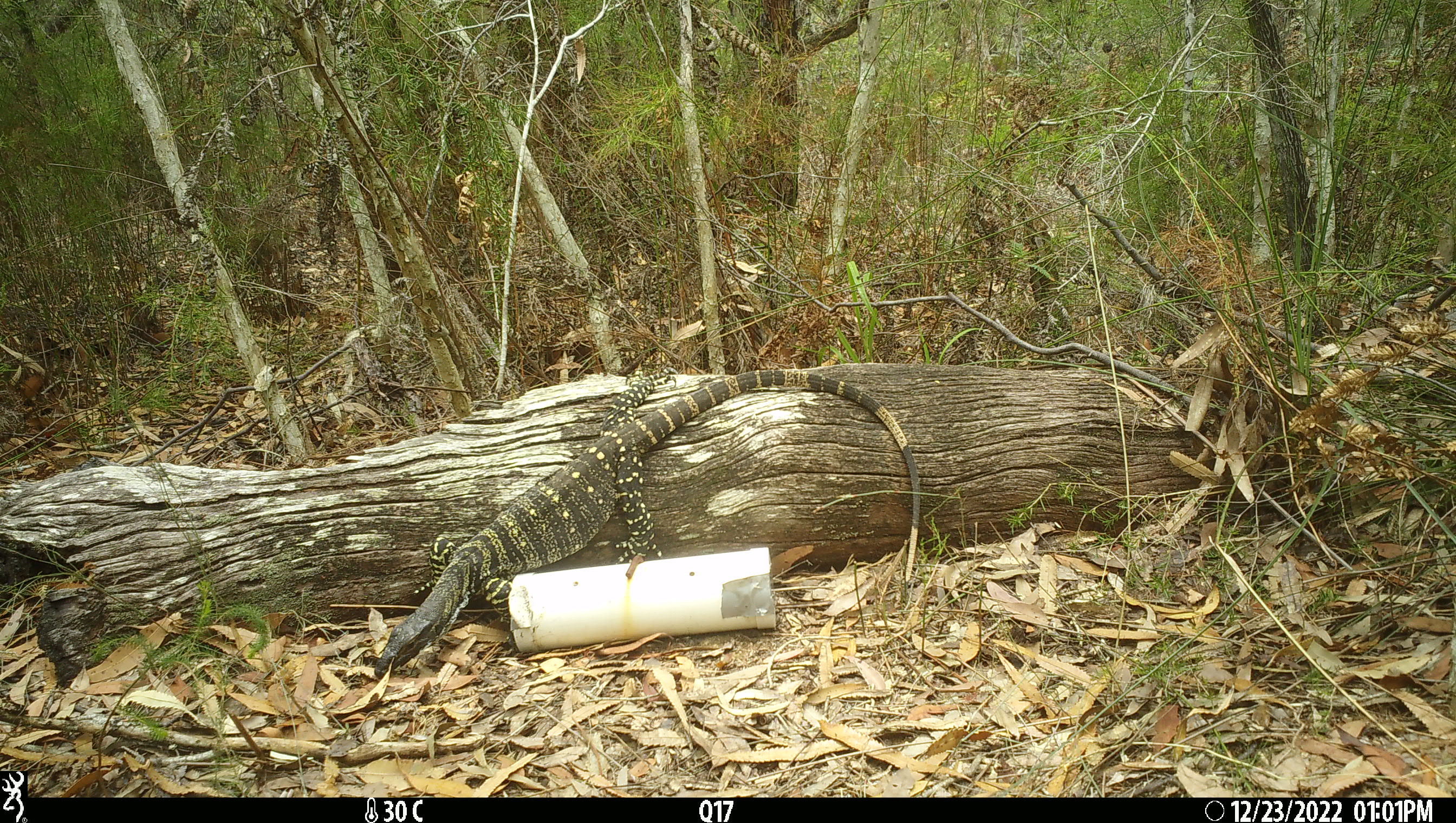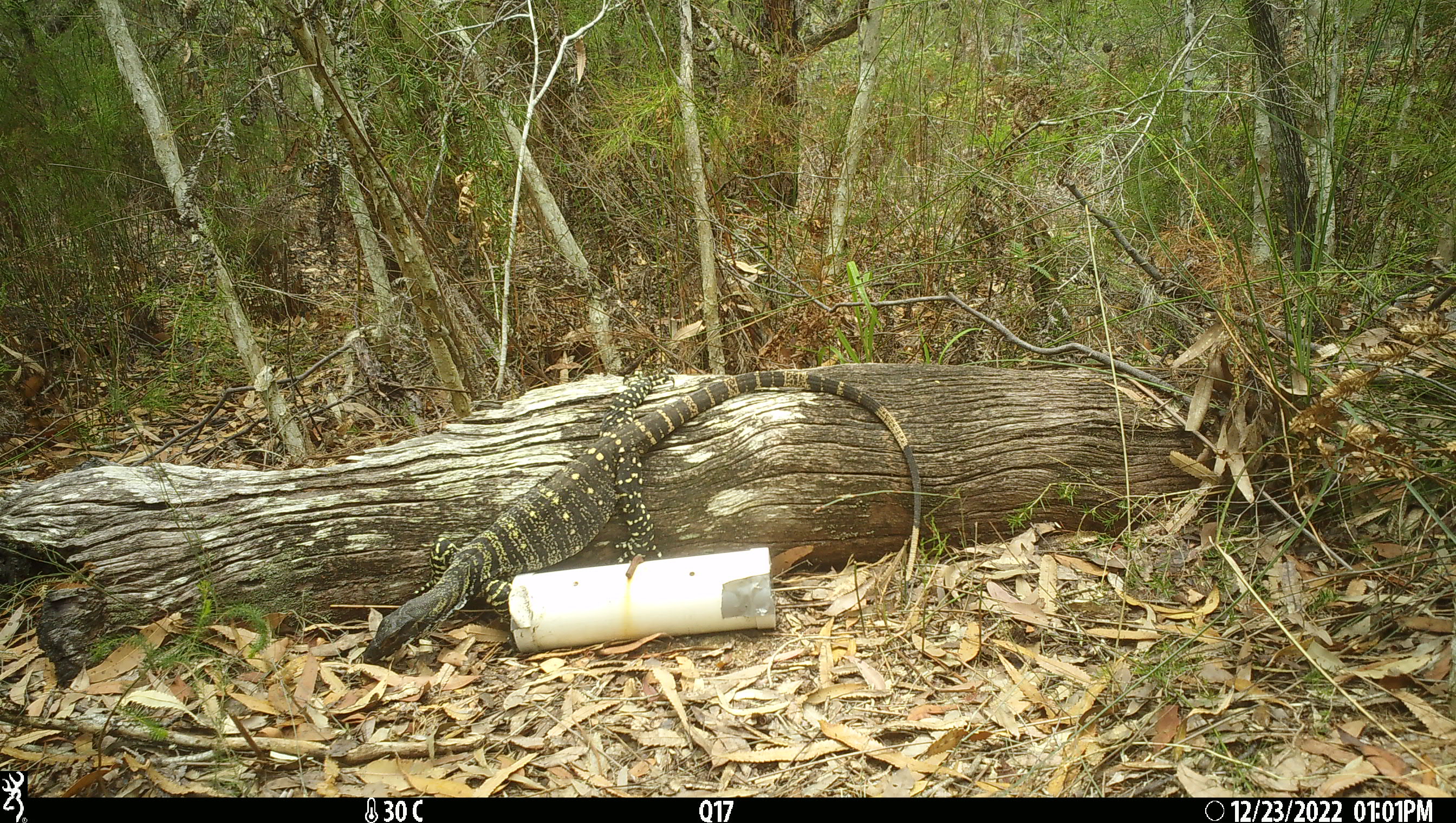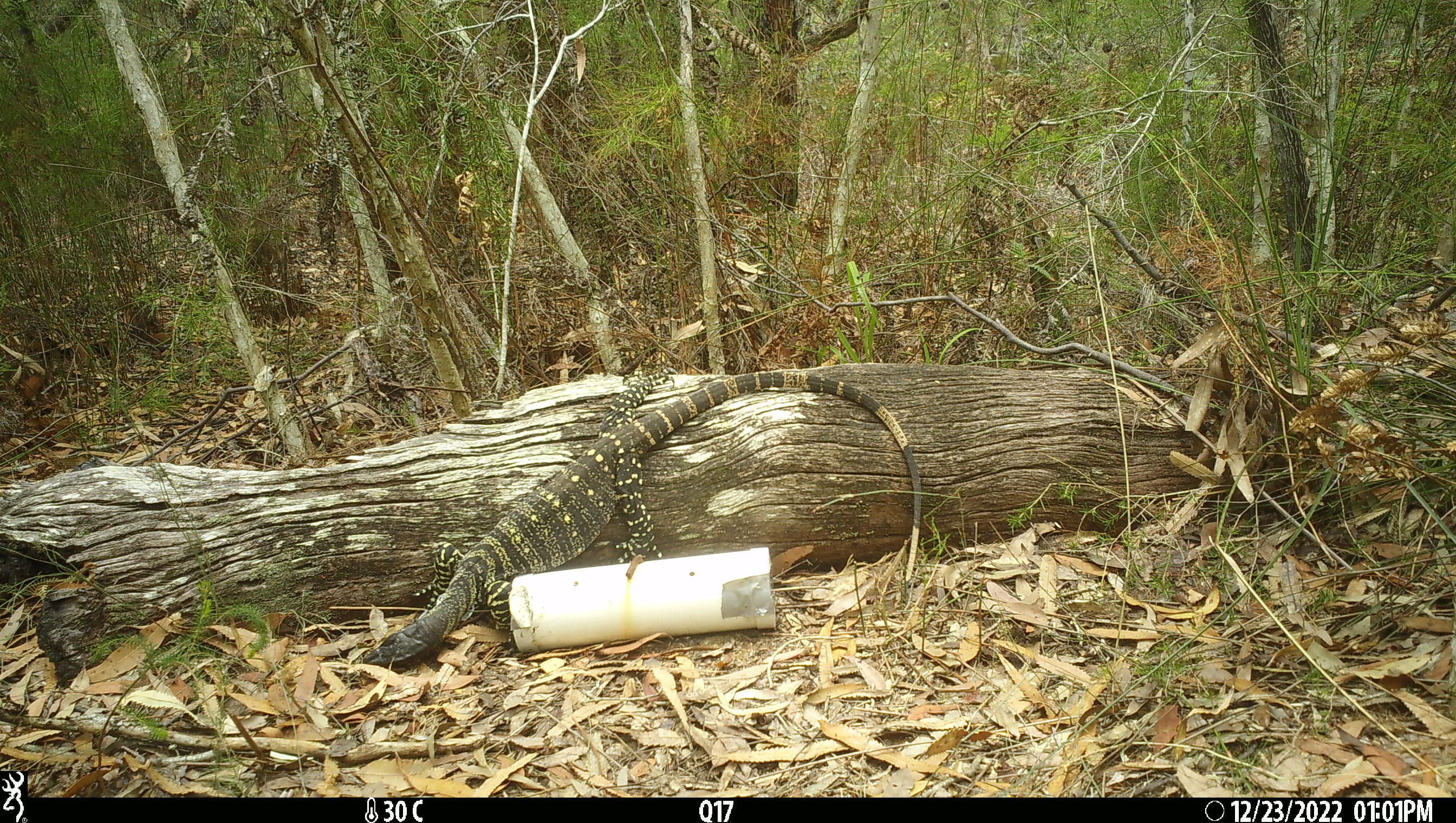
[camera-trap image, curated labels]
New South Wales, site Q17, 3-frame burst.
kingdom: Animalia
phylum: Chordata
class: Reptilia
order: Squamata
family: Varanidae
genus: Varanus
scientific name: Varanus varius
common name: lace monitor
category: goanna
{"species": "goanna (lace monitor) (Varanus varius)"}